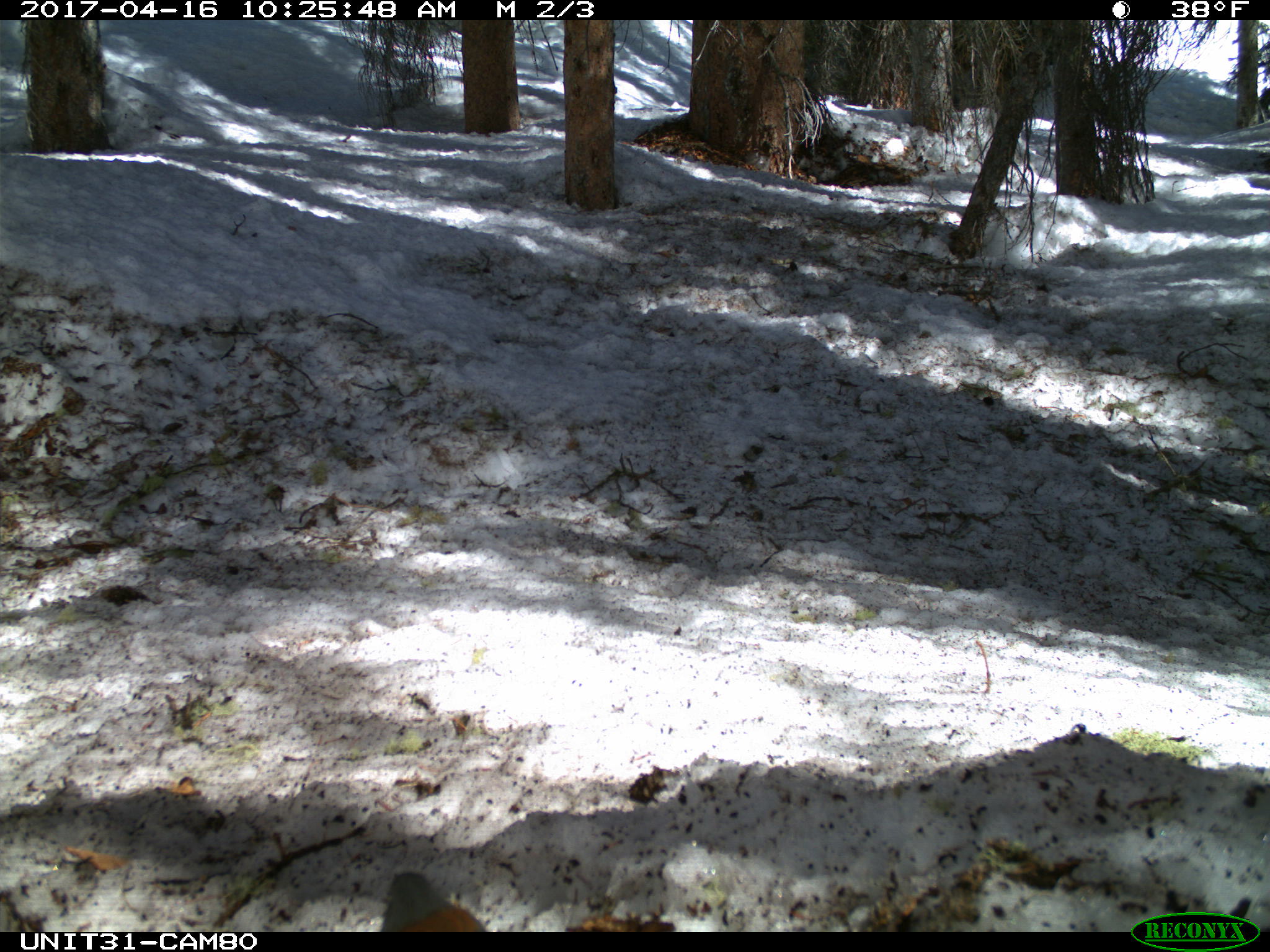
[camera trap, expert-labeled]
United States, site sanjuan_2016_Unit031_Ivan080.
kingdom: Animalia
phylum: Chordata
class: Aves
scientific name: Aves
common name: birds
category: unidentified bird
Unidentified bird (birds) (Aves).